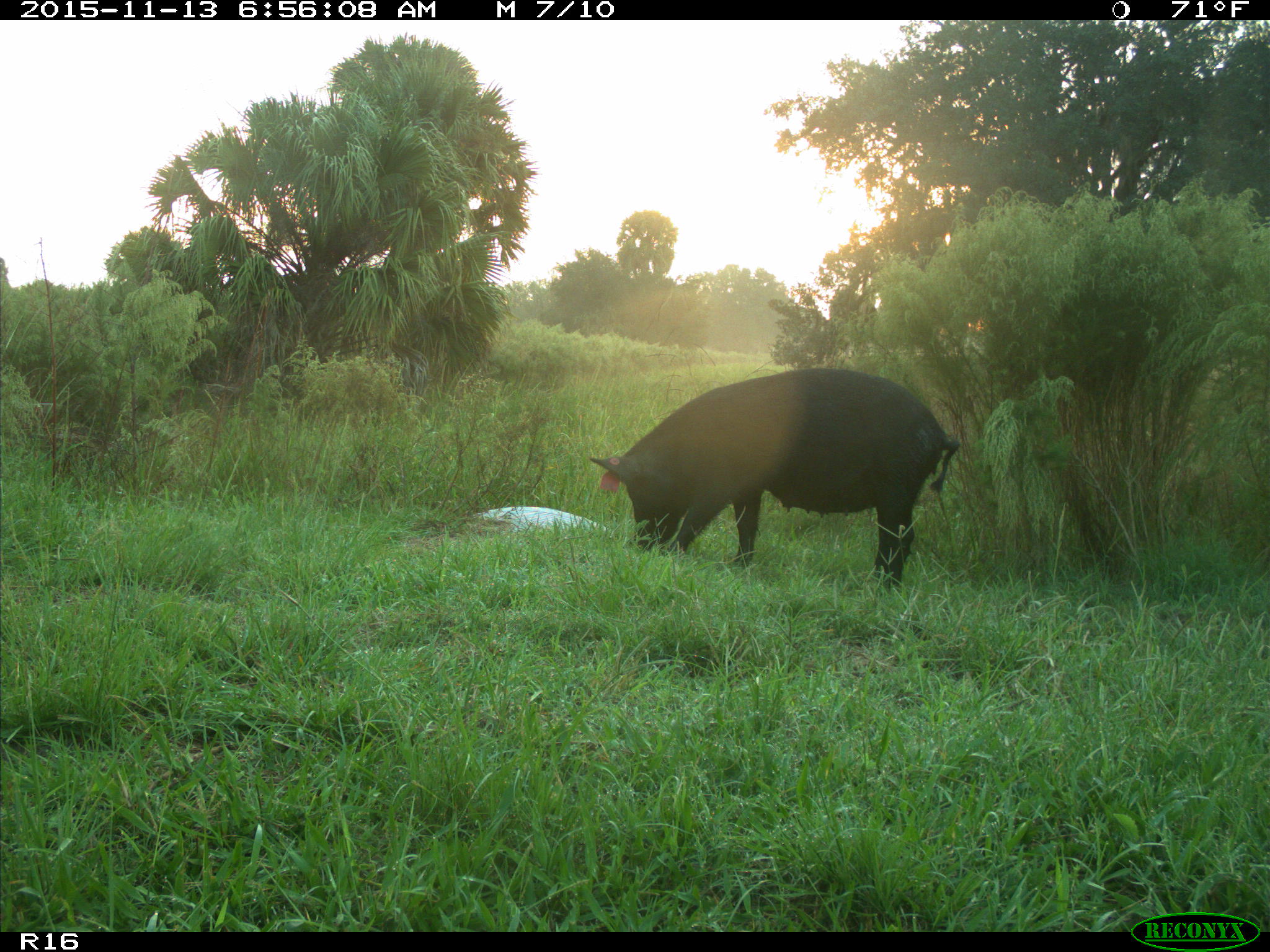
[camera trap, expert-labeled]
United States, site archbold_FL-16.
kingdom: Animalia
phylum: Chordata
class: Mammalia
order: Artiodactyla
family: Suidae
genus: Sus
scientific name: Sus scrofa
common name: wild boar